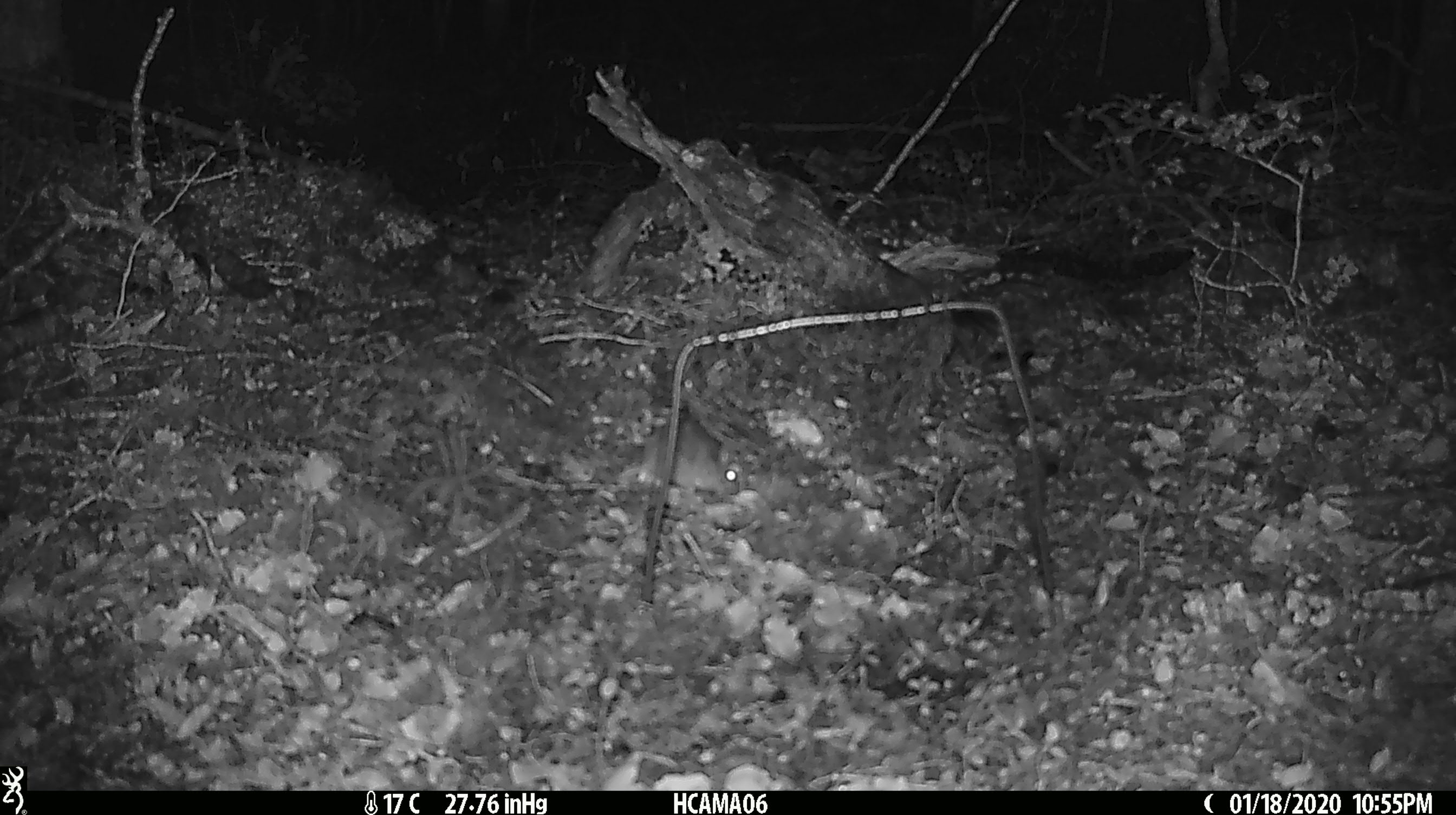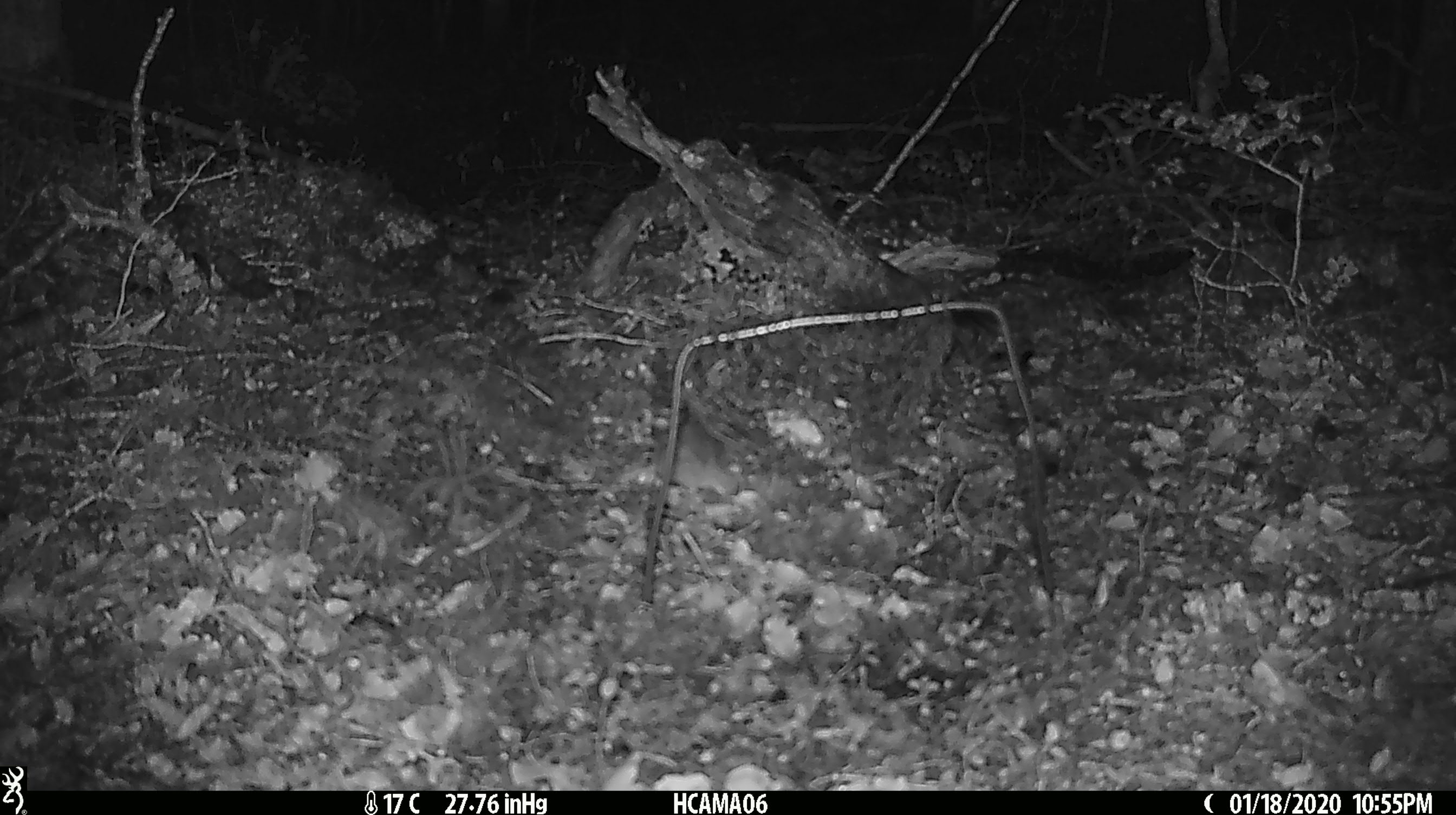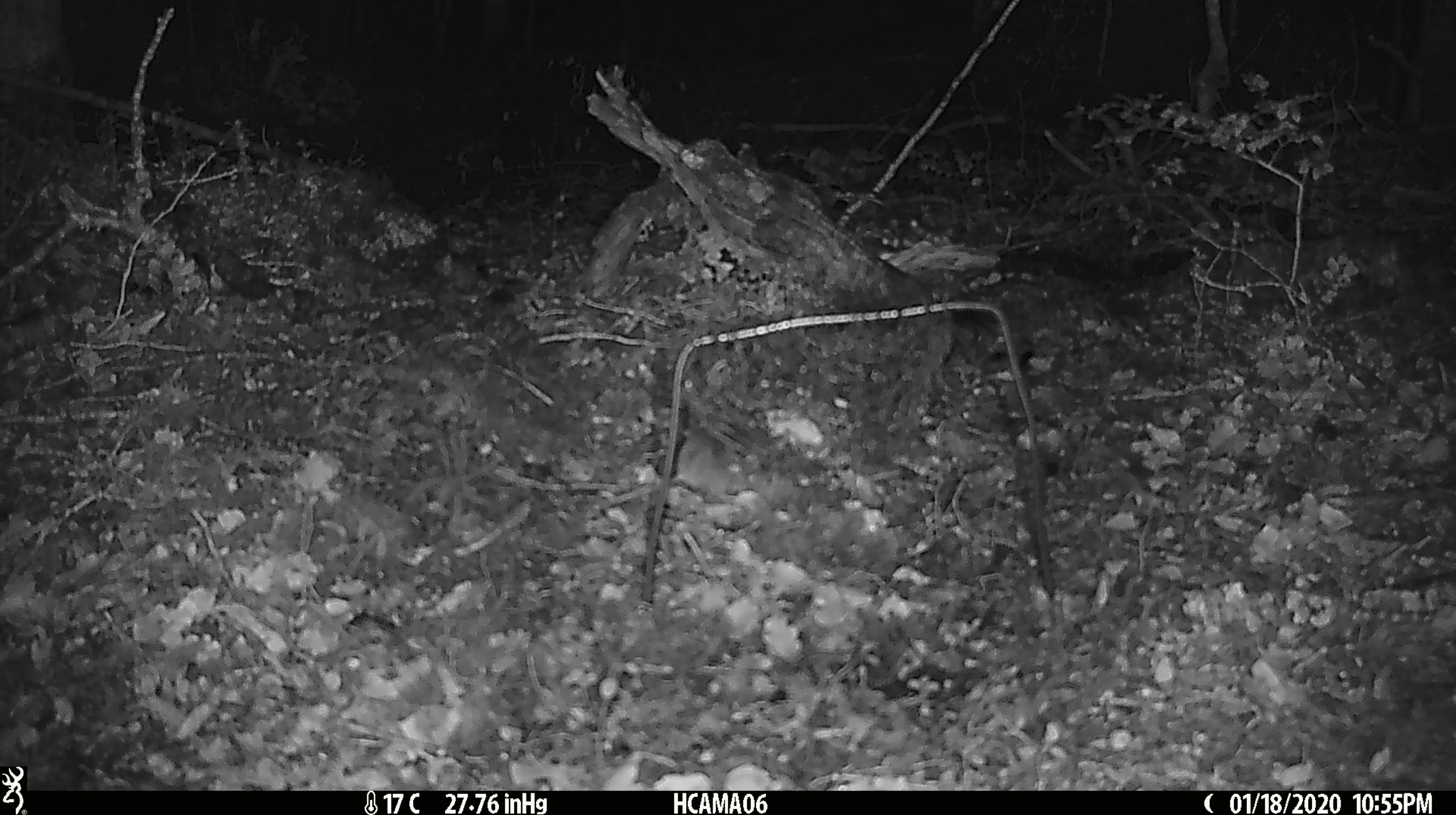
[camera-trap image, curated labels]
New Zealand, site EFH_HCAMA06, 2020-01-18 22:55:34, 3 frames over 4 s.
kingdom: Animalia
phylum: Chordata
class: Mammalia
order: Rodentia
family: Muridae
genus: Mus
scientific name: Mus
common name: mouse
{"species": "mouse (Mus)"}